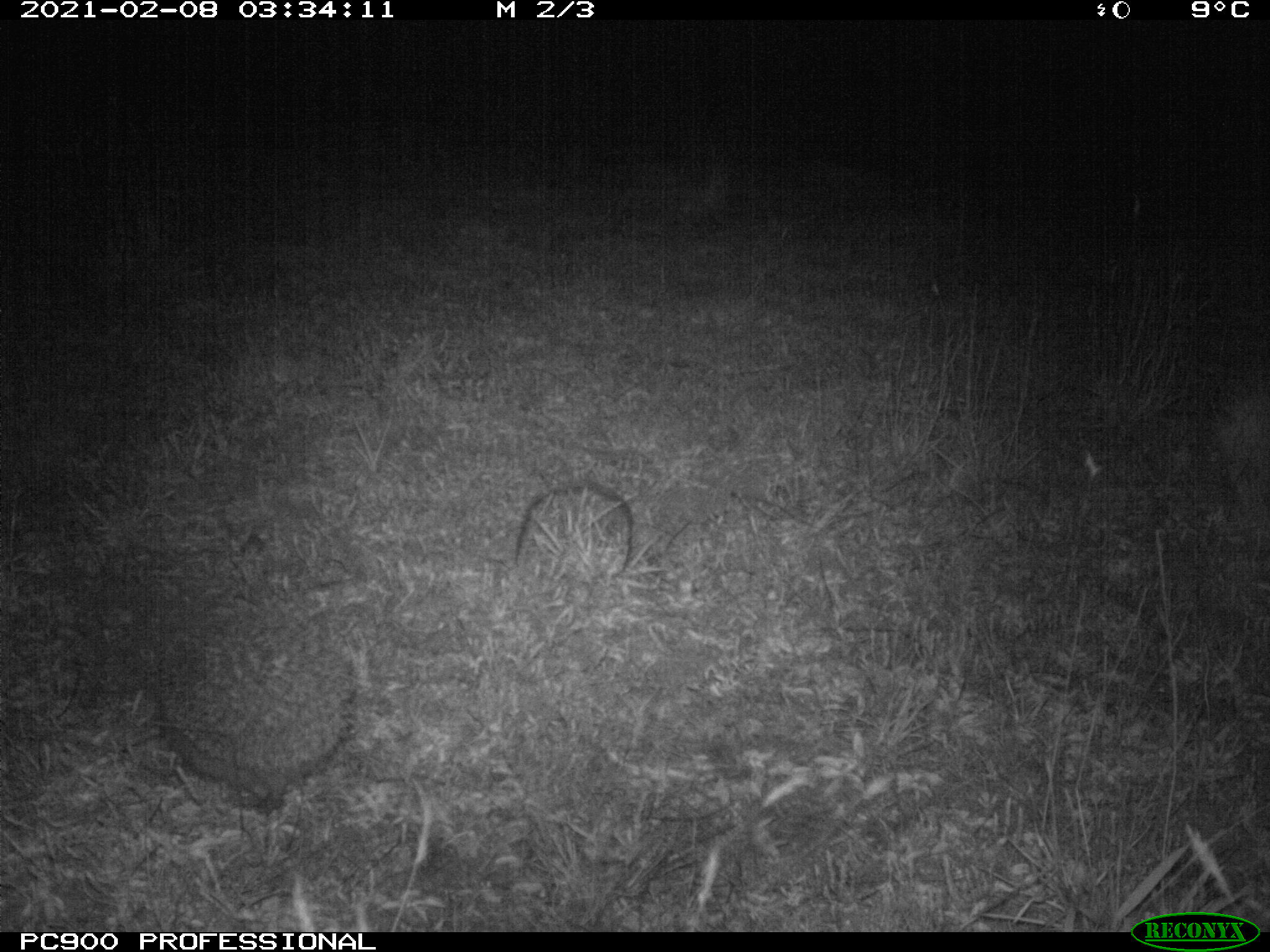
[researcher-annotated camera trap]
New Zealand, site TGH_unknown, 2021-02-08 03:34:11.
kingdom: Animalia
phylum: Chordata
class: Mammalia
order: Eulipotyphla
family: Erinaceidae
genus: Erinaceus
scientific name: Erinaceus europaeus europaeus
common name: european hedgehog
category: hedgehog